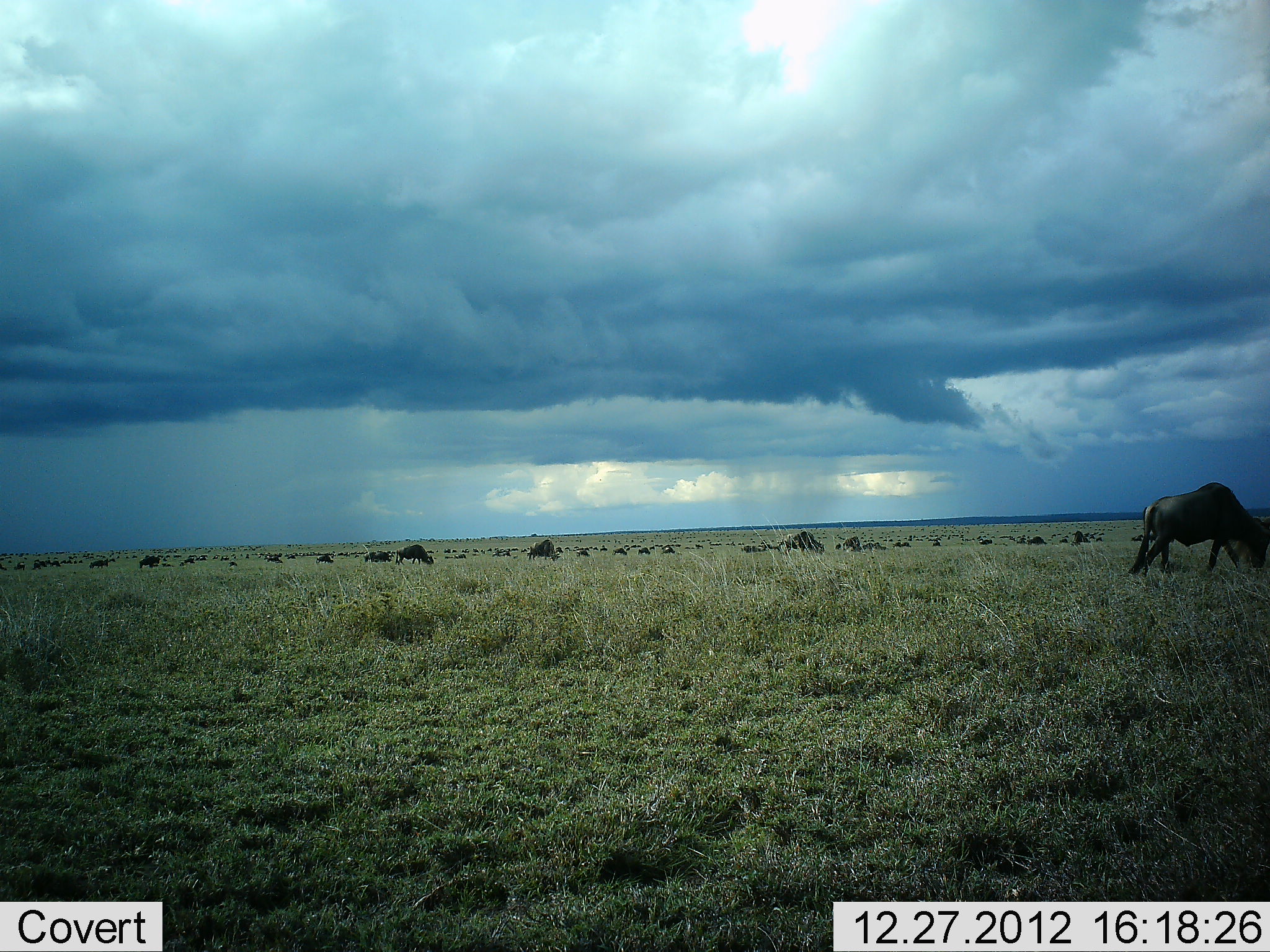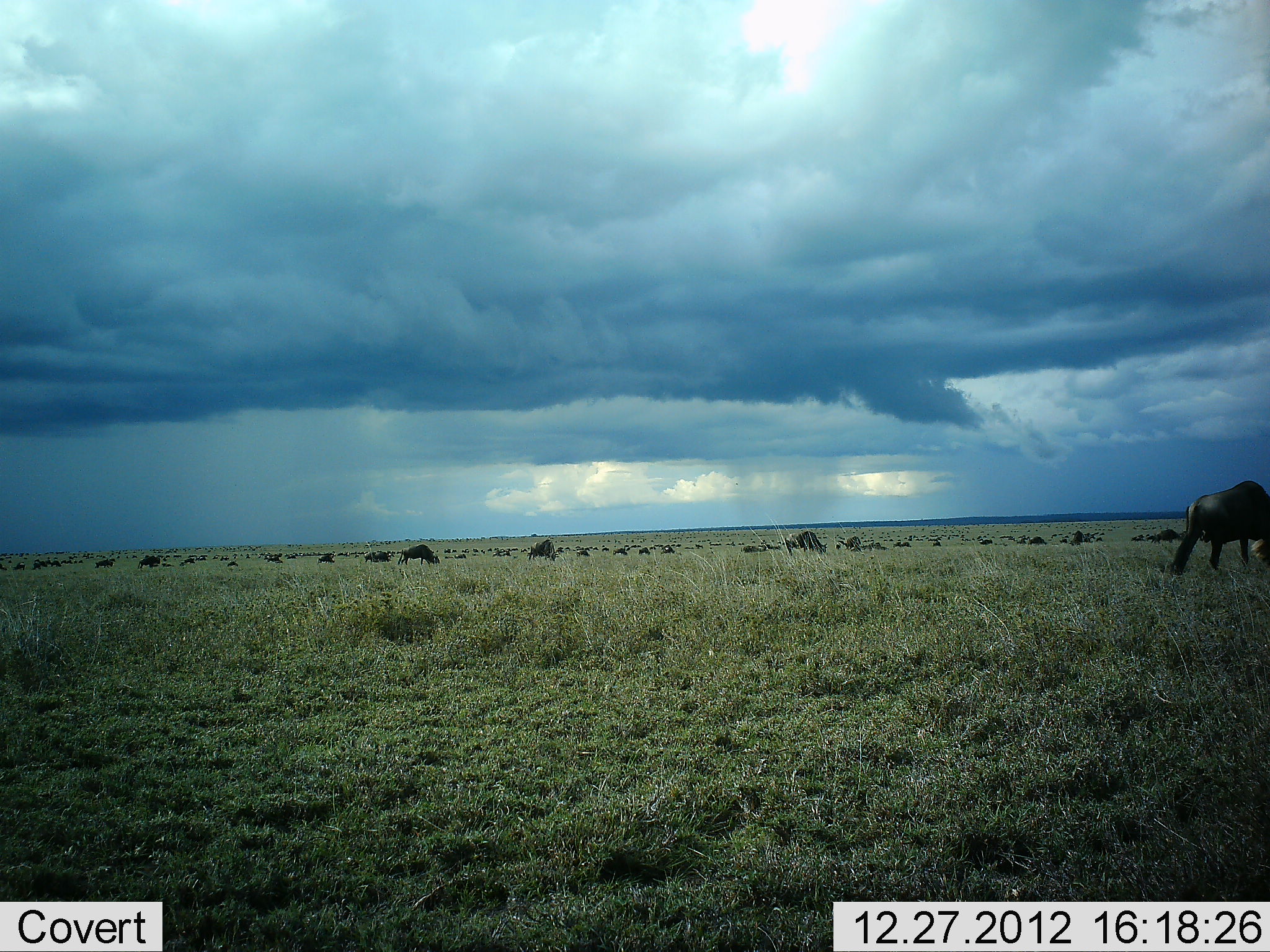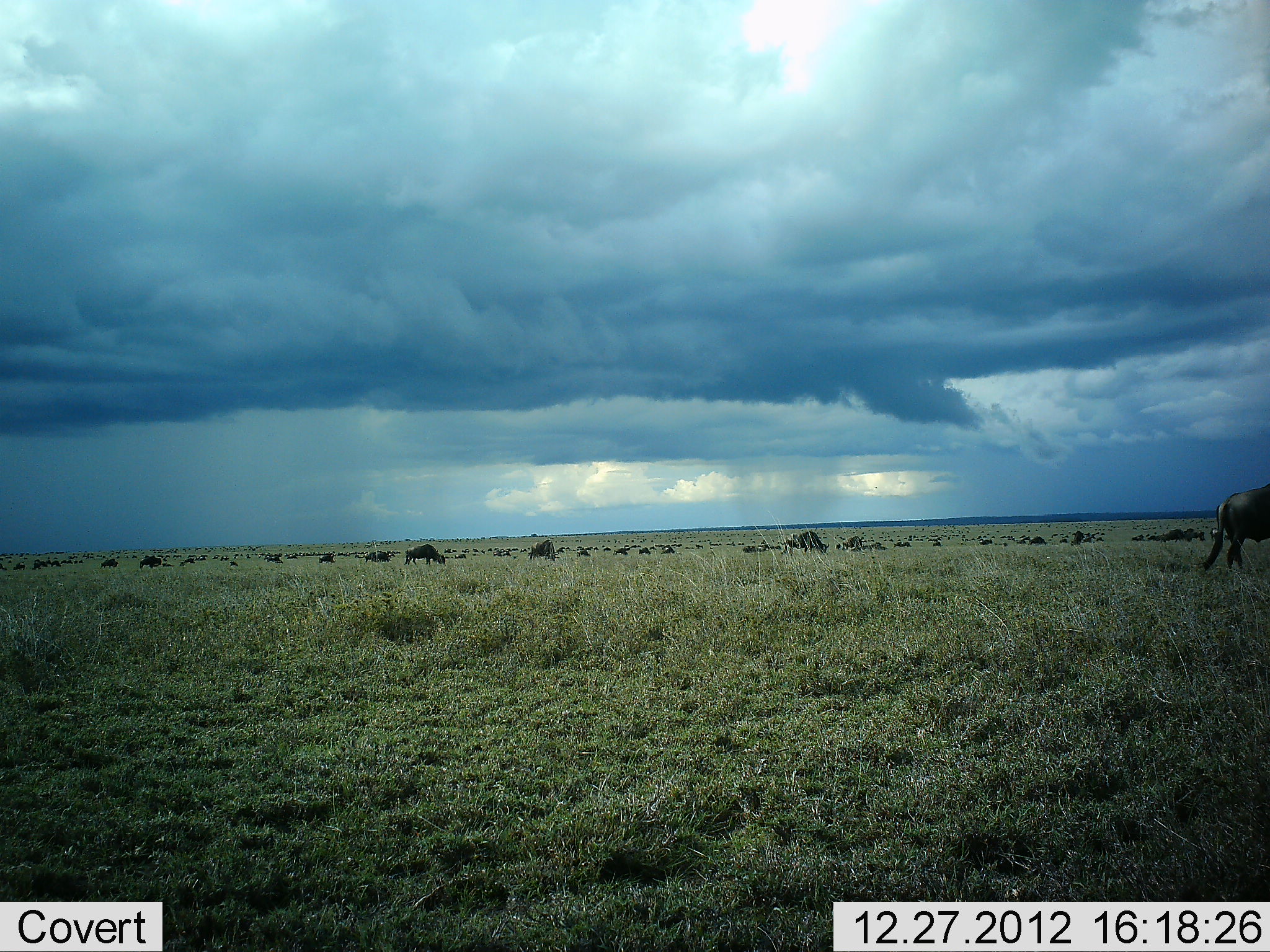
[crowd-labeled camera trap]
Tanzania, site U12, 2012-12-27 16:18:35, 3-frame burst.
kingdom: Animalia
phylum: Chordata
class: Mammalia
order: Artiodactyla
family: Bovidae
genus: Connochaetes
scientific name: Connochaetes taurinus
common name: blue wildebeest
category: wildebeest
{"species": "wildebeest (blue wildebeest) (Connochaetes taurinus)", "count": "51+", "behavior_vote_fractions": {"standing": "30%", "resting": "0%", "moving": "70%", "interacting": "0%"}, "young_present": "0%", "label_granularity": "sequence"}